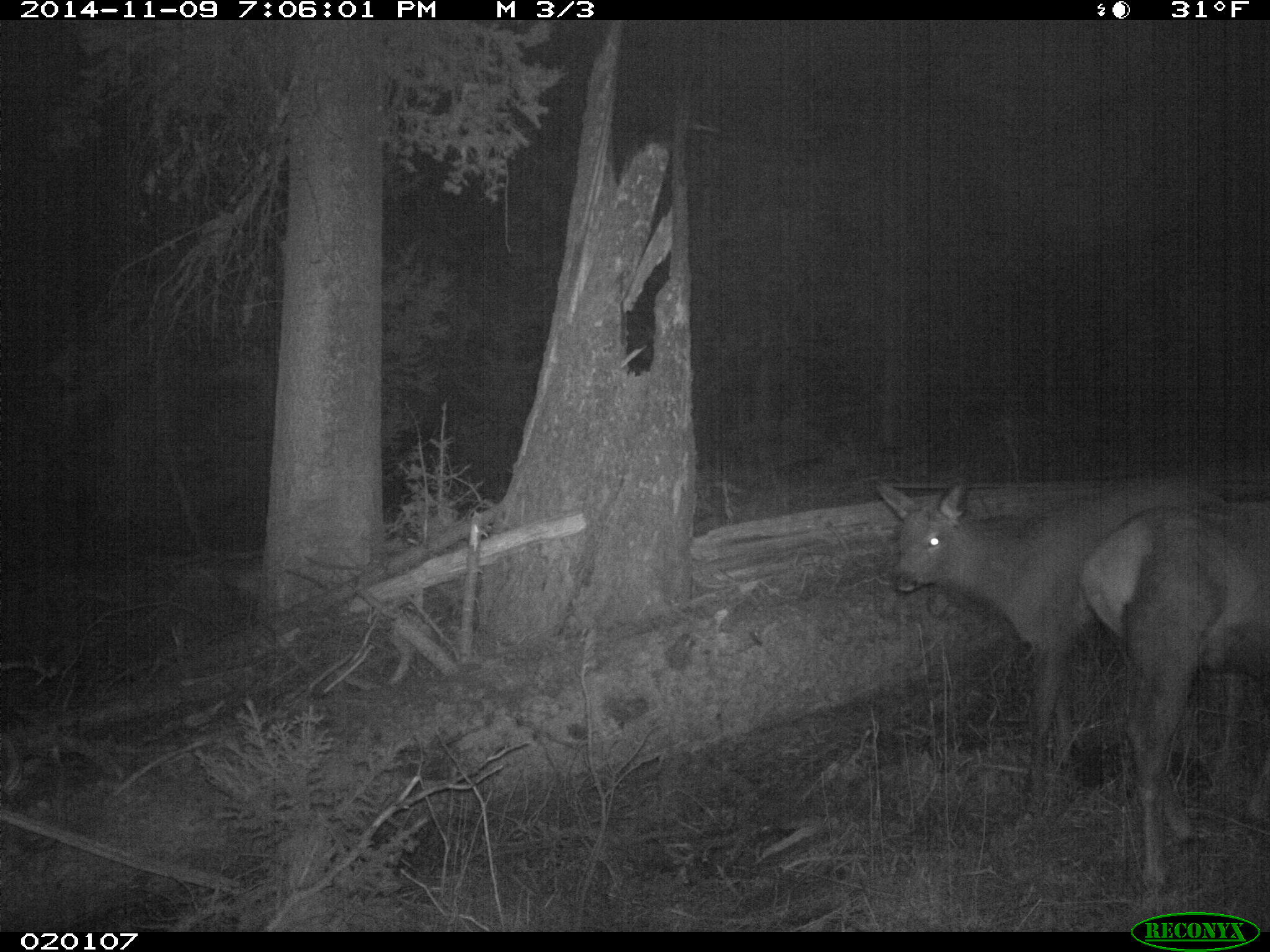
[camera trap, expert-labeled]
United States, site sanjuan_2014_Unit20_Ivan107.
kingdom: Animalia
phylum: Chordata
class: Mammalia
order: Artiodactyla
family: Cervidae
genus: Cervus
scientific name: Cervus elaphus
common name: red deer